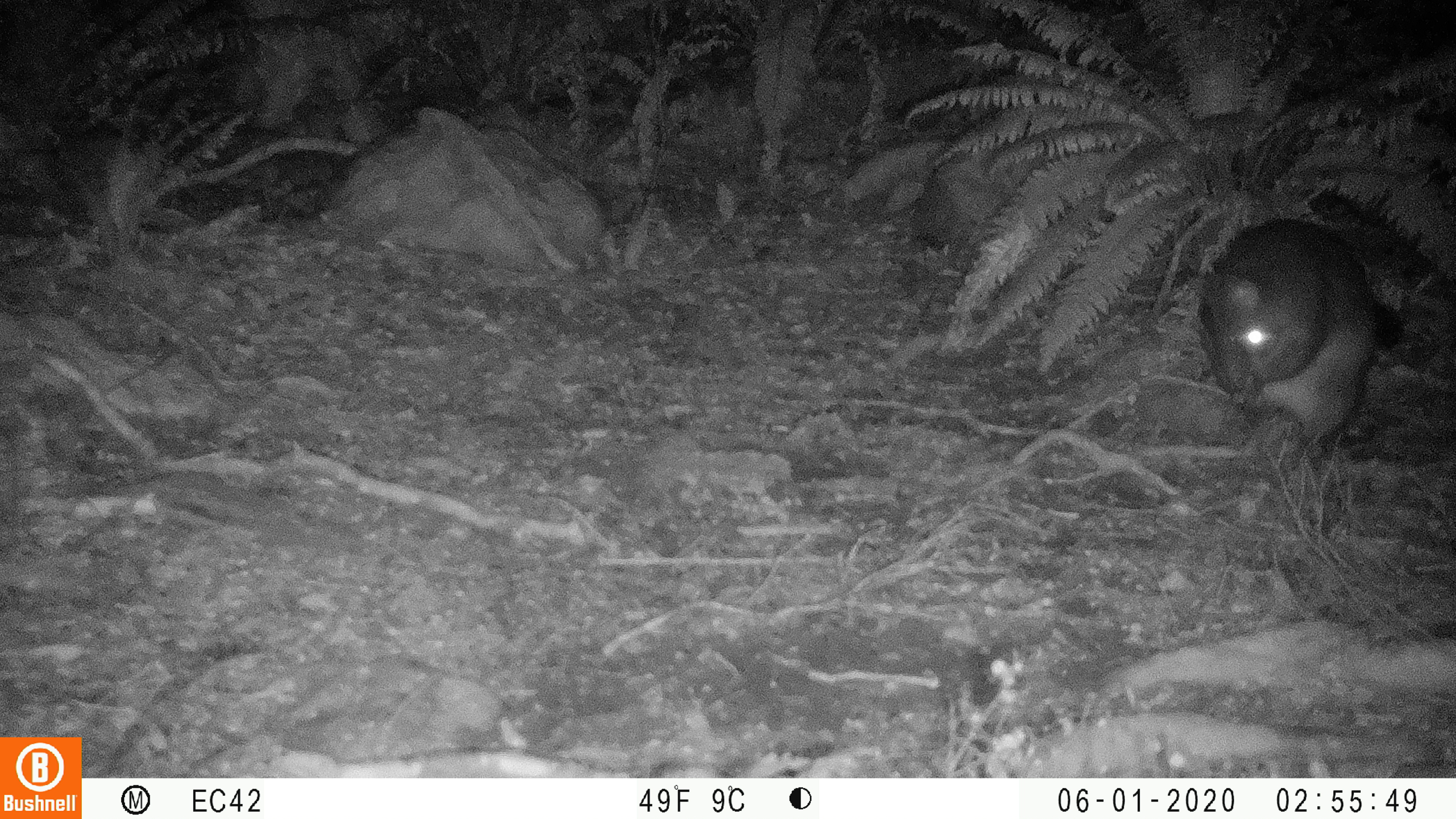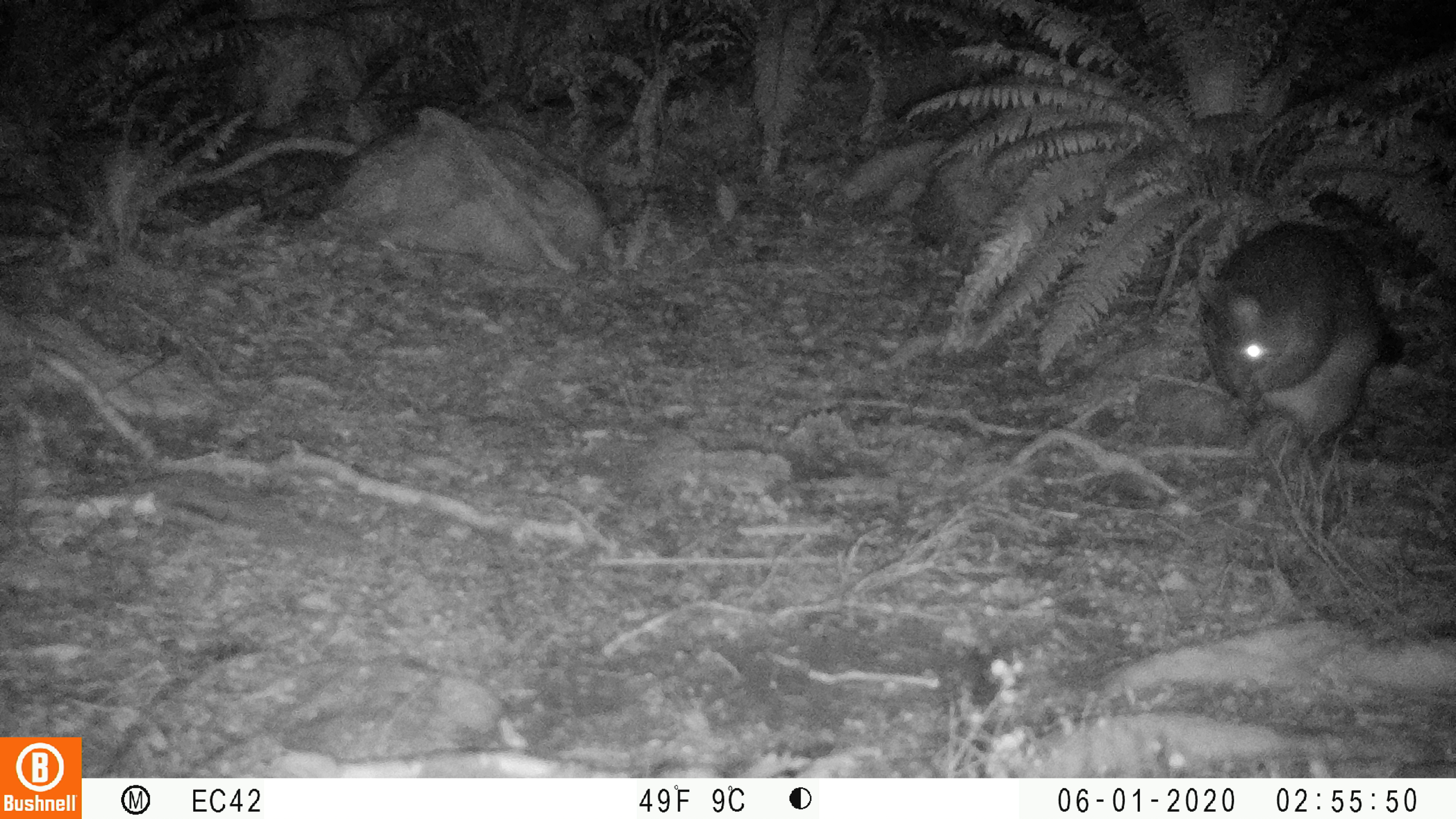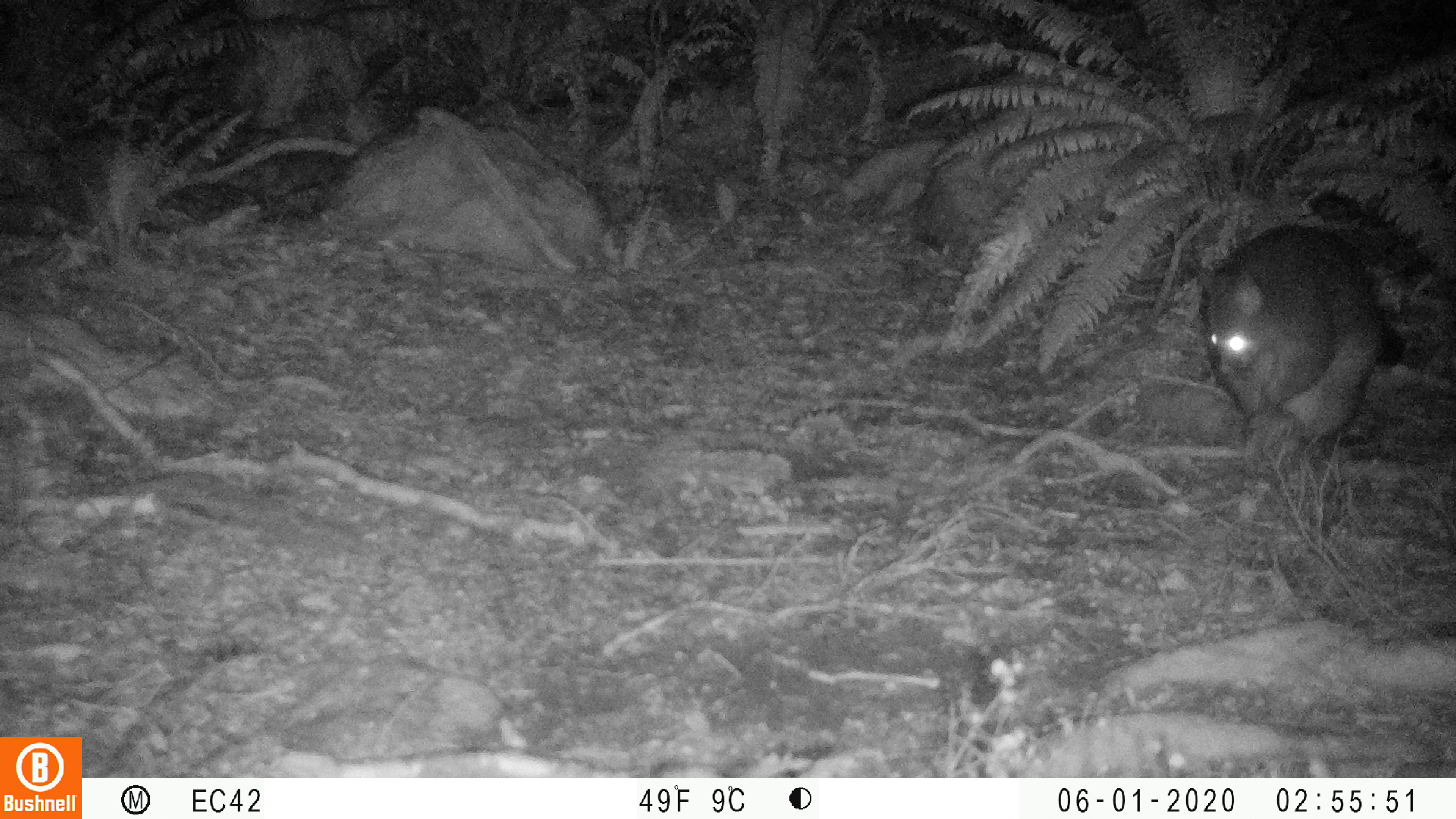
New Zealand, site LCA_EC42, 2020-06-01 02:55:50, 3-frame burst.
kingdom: Animalia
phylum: Chordata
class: Mammalia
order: Diprotodontia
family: Phalangeridae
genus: Trichosurus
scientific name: Trichosurus vulpecula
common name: common brushtail possum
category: possum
Possum (common brushtail possum) (Trichosurus vulpecula).